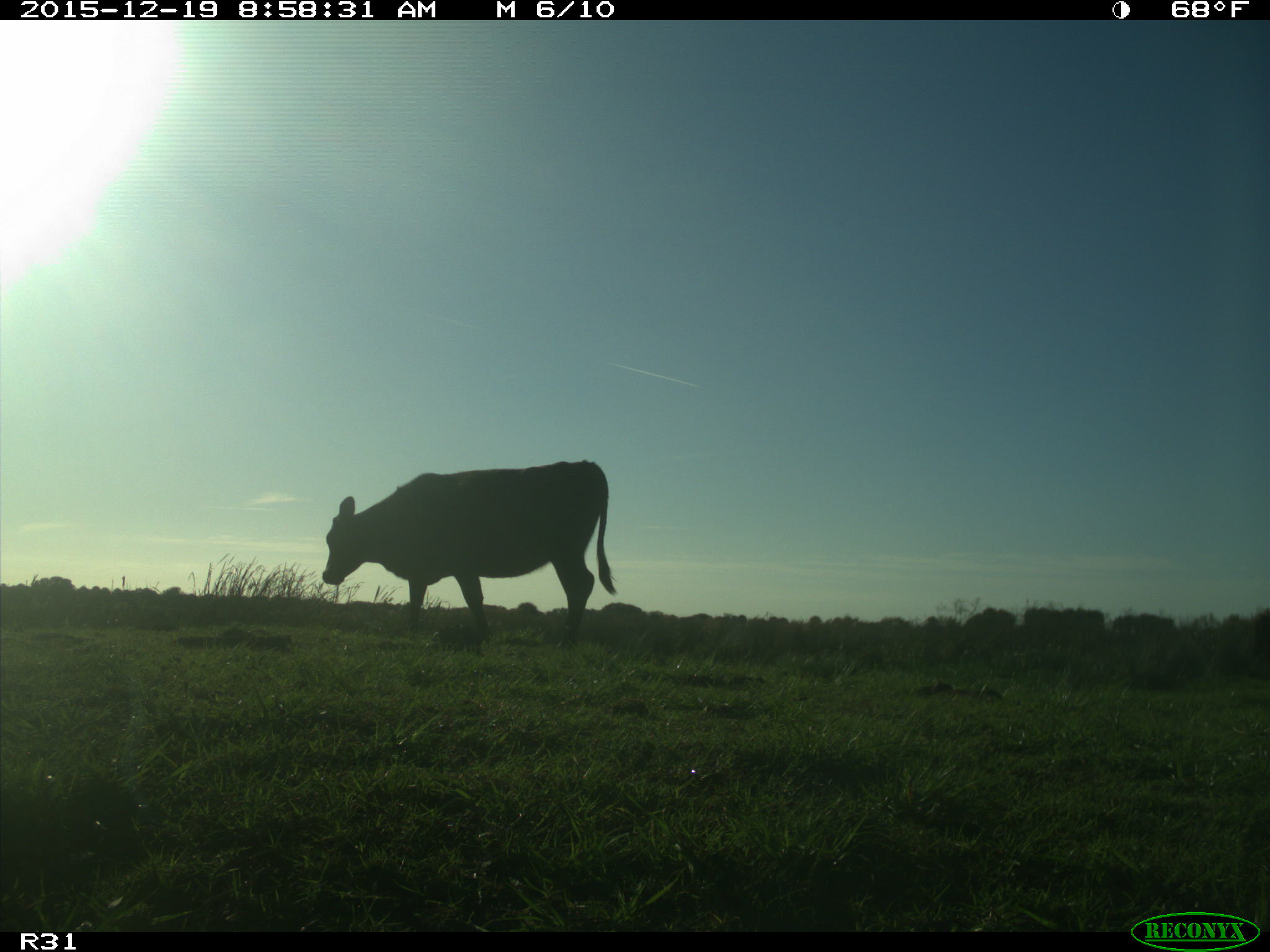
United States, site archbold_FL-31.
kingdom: Animalia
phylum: Chordata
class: Mammalia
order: Artiodactyla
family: Bovidae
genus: Bos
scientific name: Bos taurus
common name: domestic cow